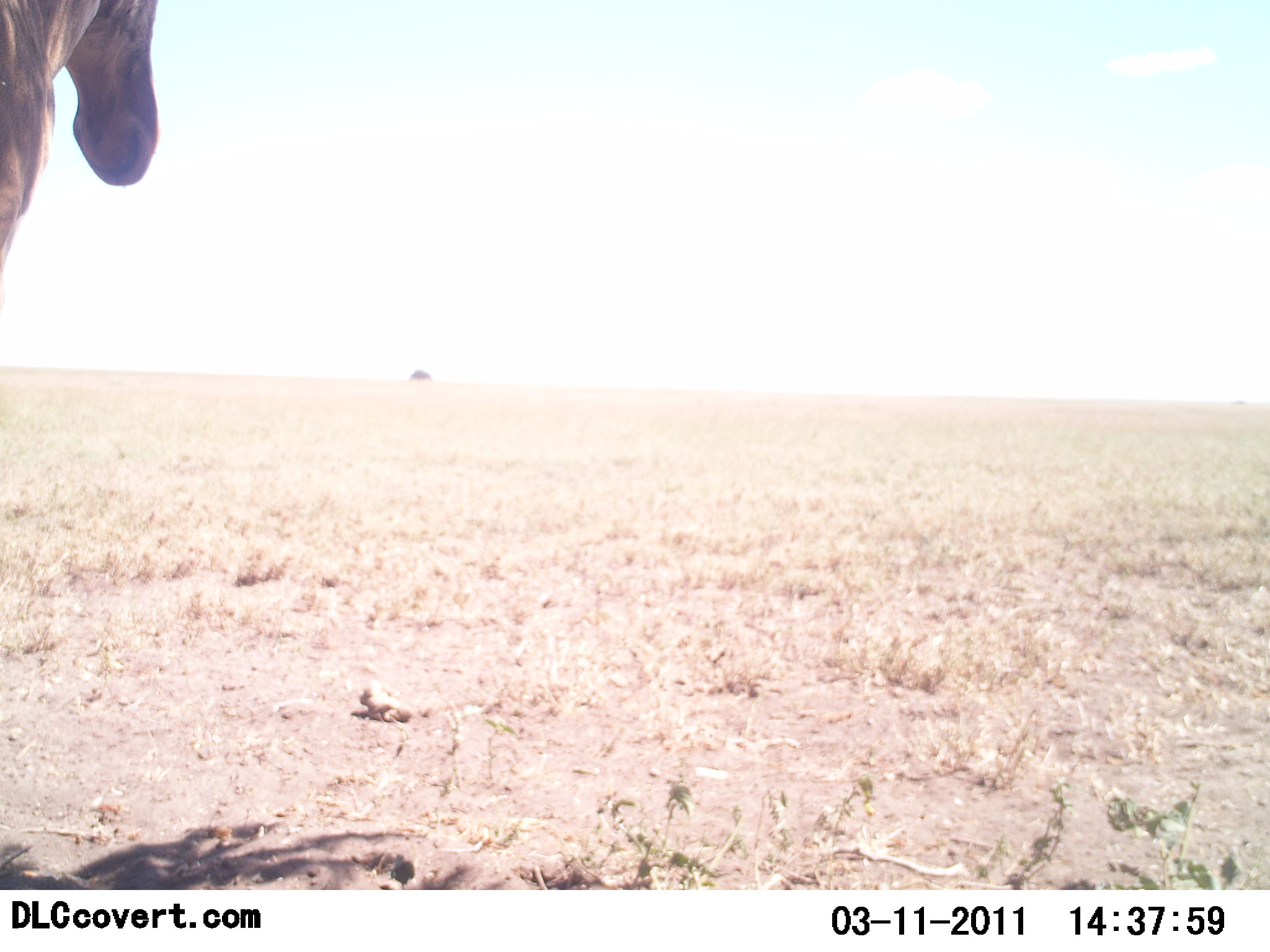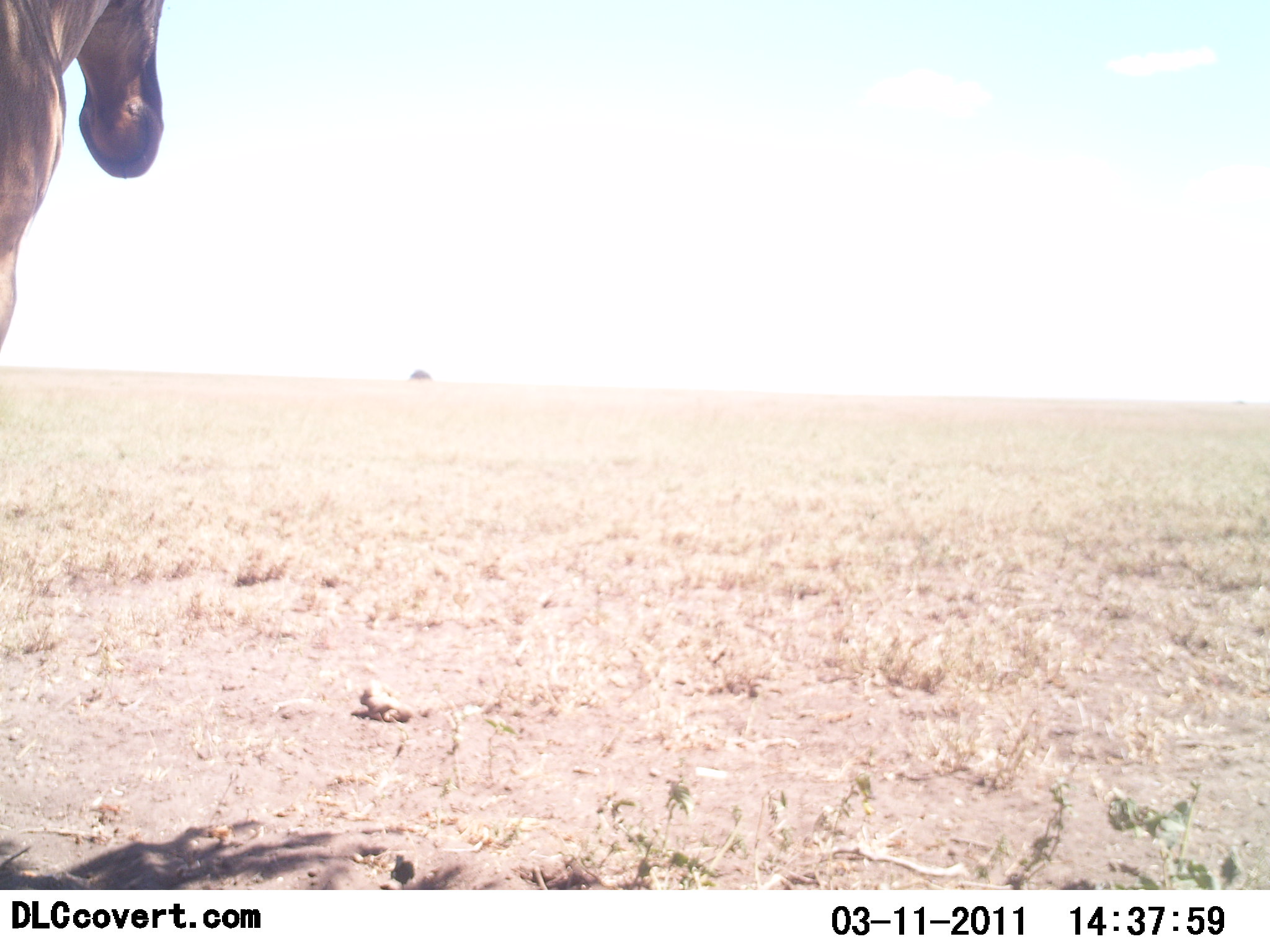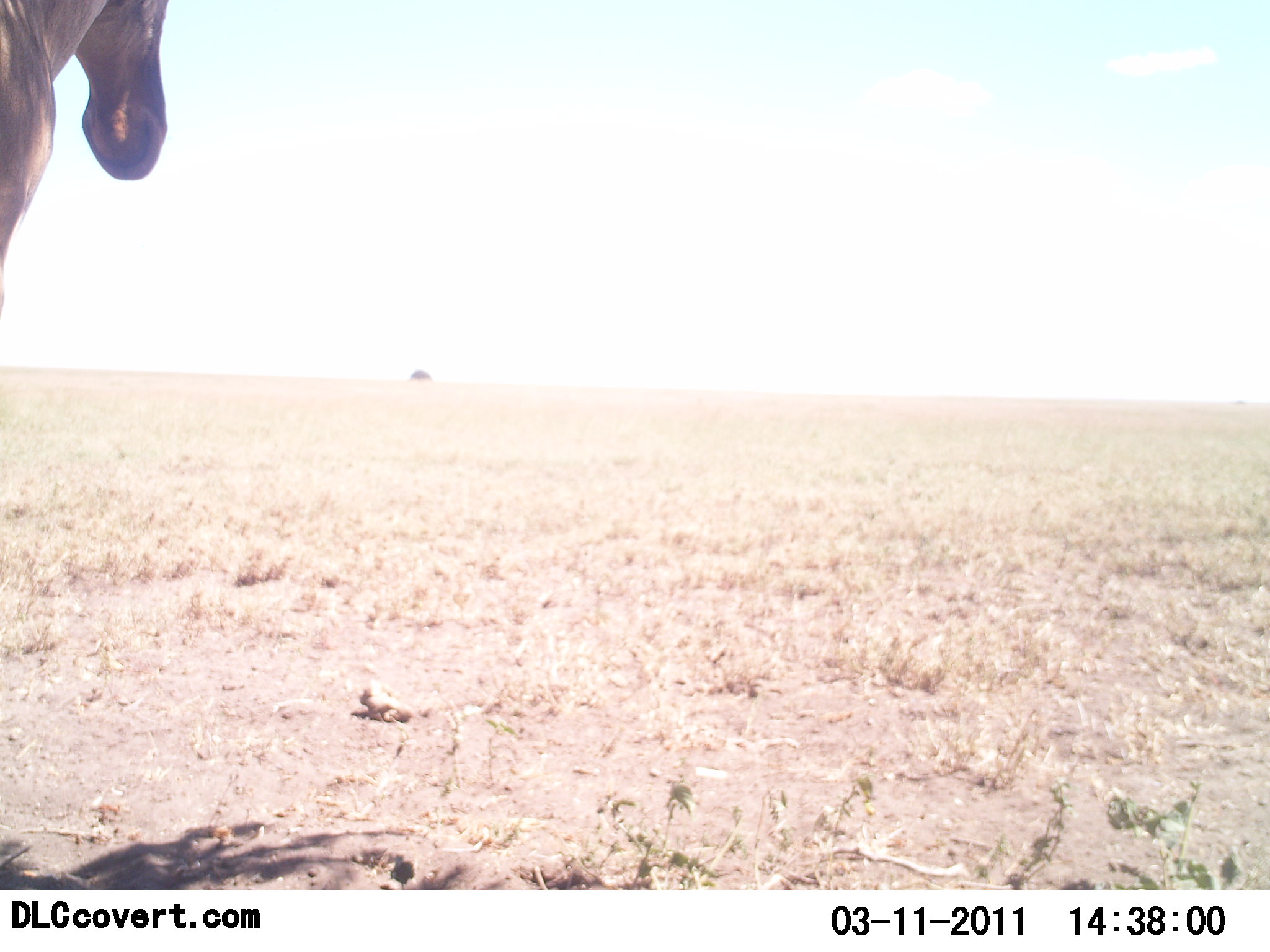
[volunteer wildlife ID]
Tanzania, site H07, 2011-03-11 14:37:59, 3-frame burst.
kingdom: Animalia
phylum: Chordata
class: Mammalia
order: Artiodactyla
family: Bovidae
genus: Alcelaphus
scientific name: Alcelaphus buselaphus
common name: hartebeest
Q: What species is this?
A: Hartebeest (Alcelaphus buselaphus).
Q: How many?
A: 1.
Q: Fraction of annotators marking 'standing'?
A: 80%.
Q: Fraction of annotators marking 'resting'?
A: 0%.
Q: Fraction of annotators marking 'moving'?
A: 20%.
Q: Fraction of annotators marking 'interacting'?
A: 0%.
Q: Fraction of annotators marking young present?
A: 0%.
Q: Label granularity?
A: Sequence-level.